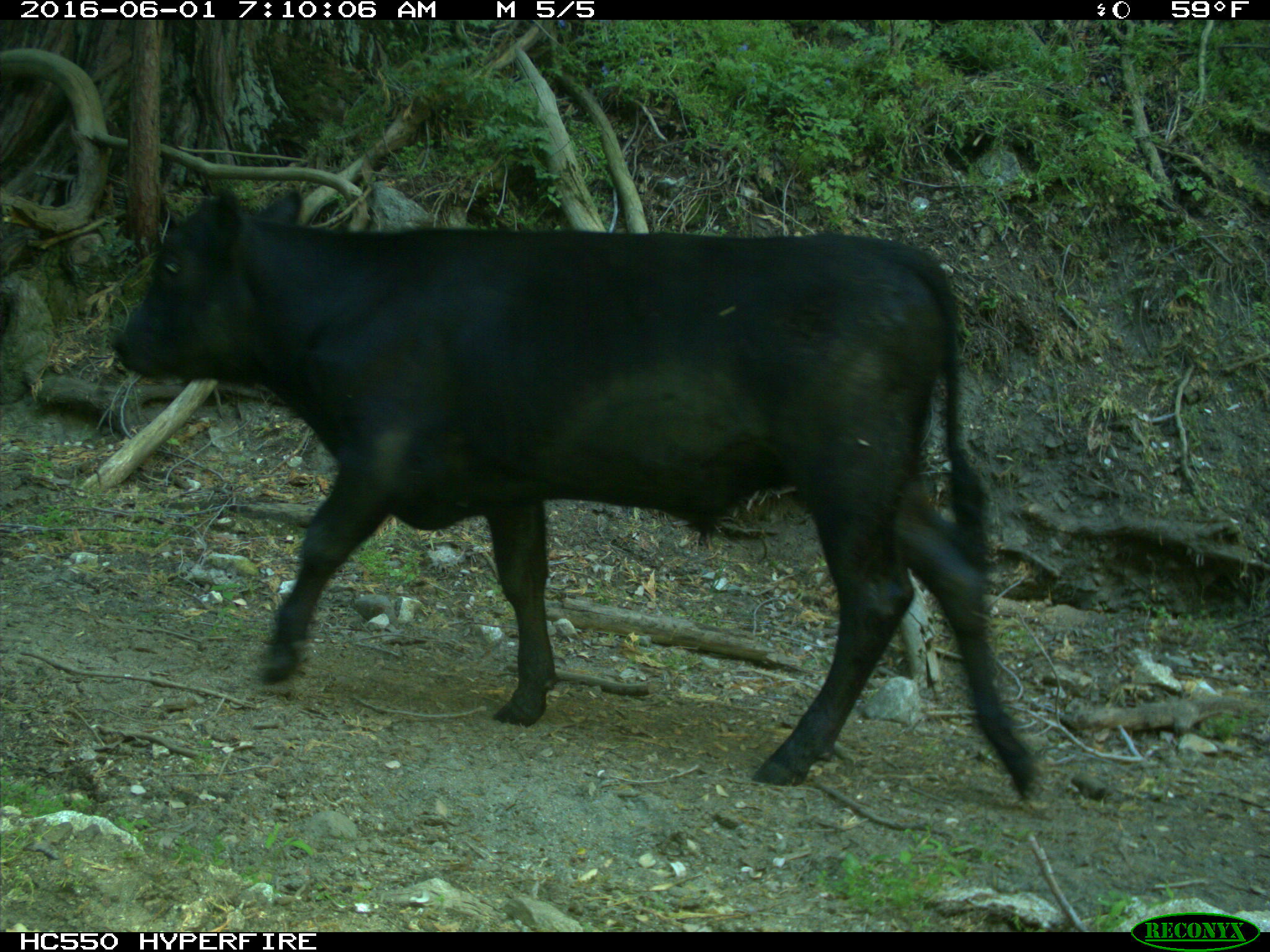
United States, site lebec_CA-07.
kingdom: Animalia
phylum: Chordata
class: Mammalia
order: Artiodactyla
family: Bovidae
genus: Bos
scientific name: Bos taurus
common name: domestic cow